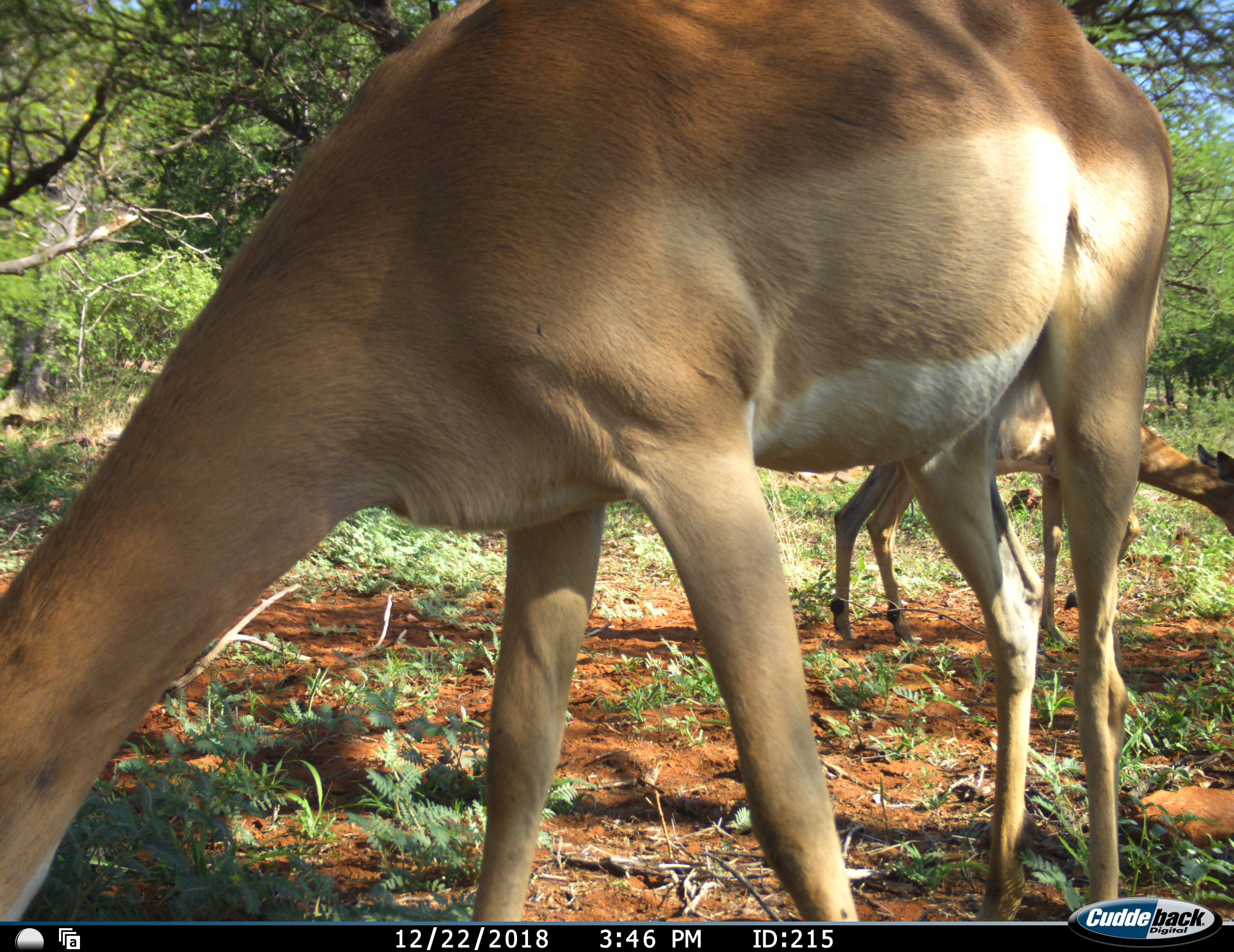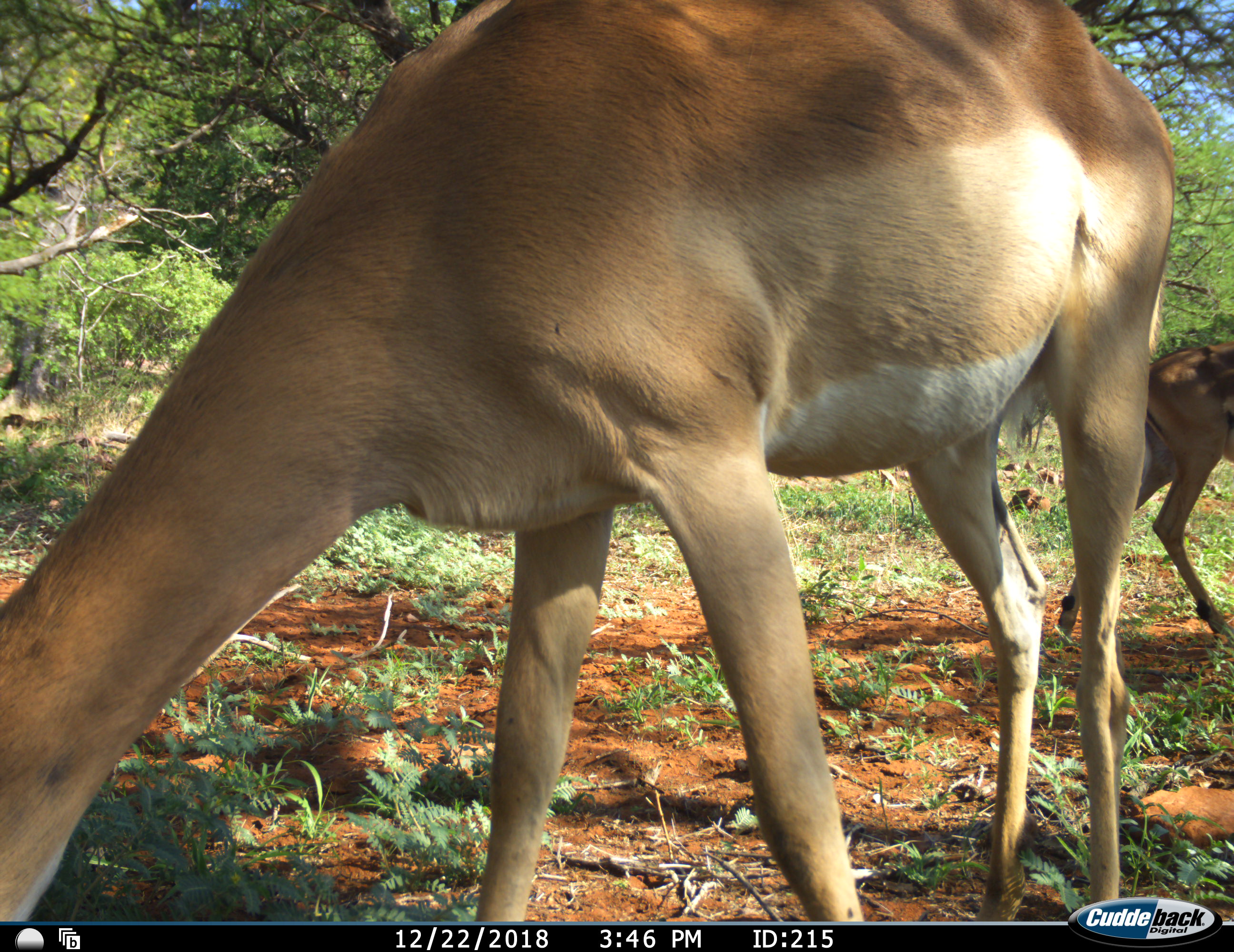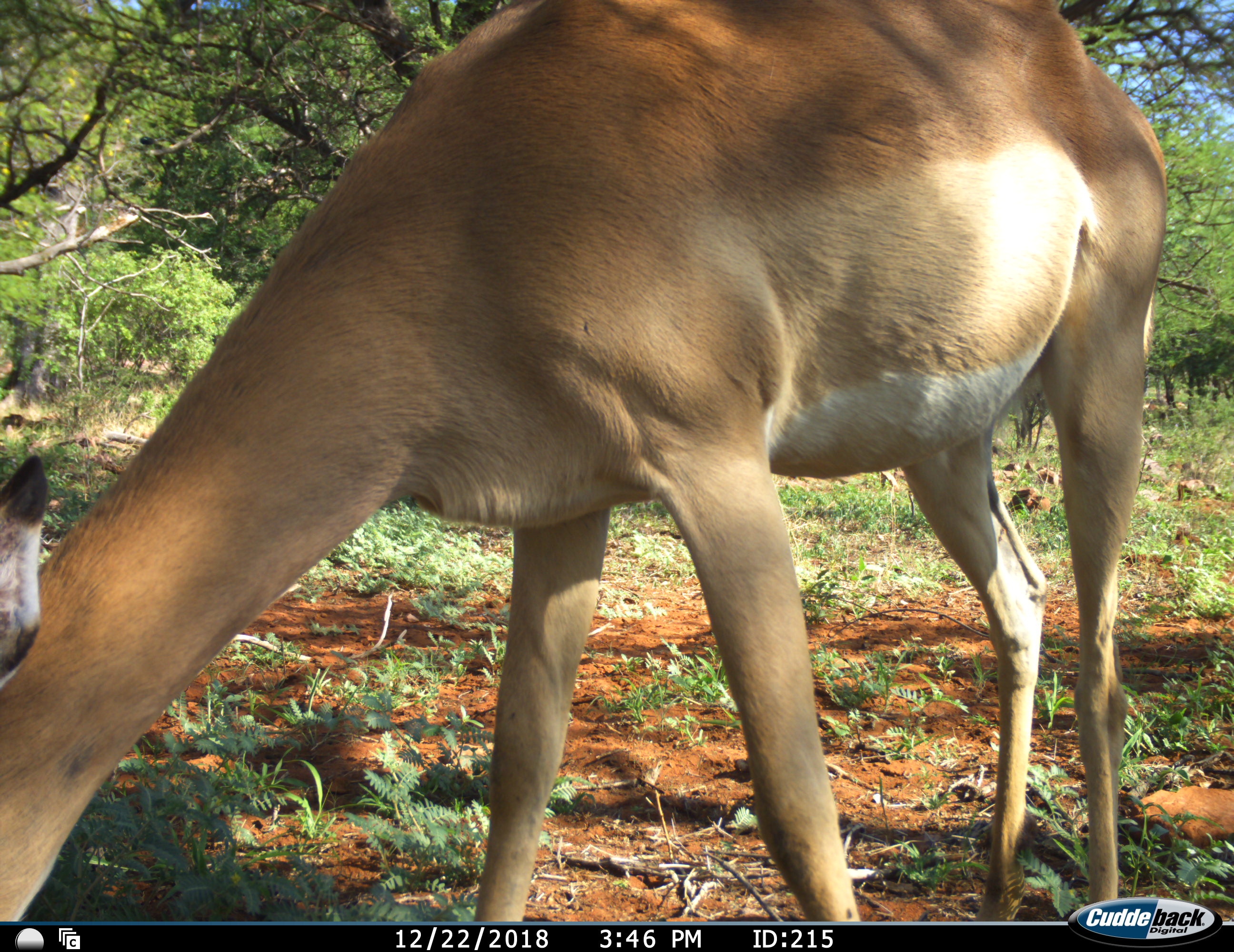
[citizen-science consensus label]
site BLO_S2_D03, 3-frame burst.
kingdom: Animalia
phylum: Chordata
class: Mammalia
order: Artiodactyla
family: Bovidae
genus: Aepyceros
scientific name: Aepyceros melampus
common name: impala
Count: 2.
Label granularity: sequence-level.